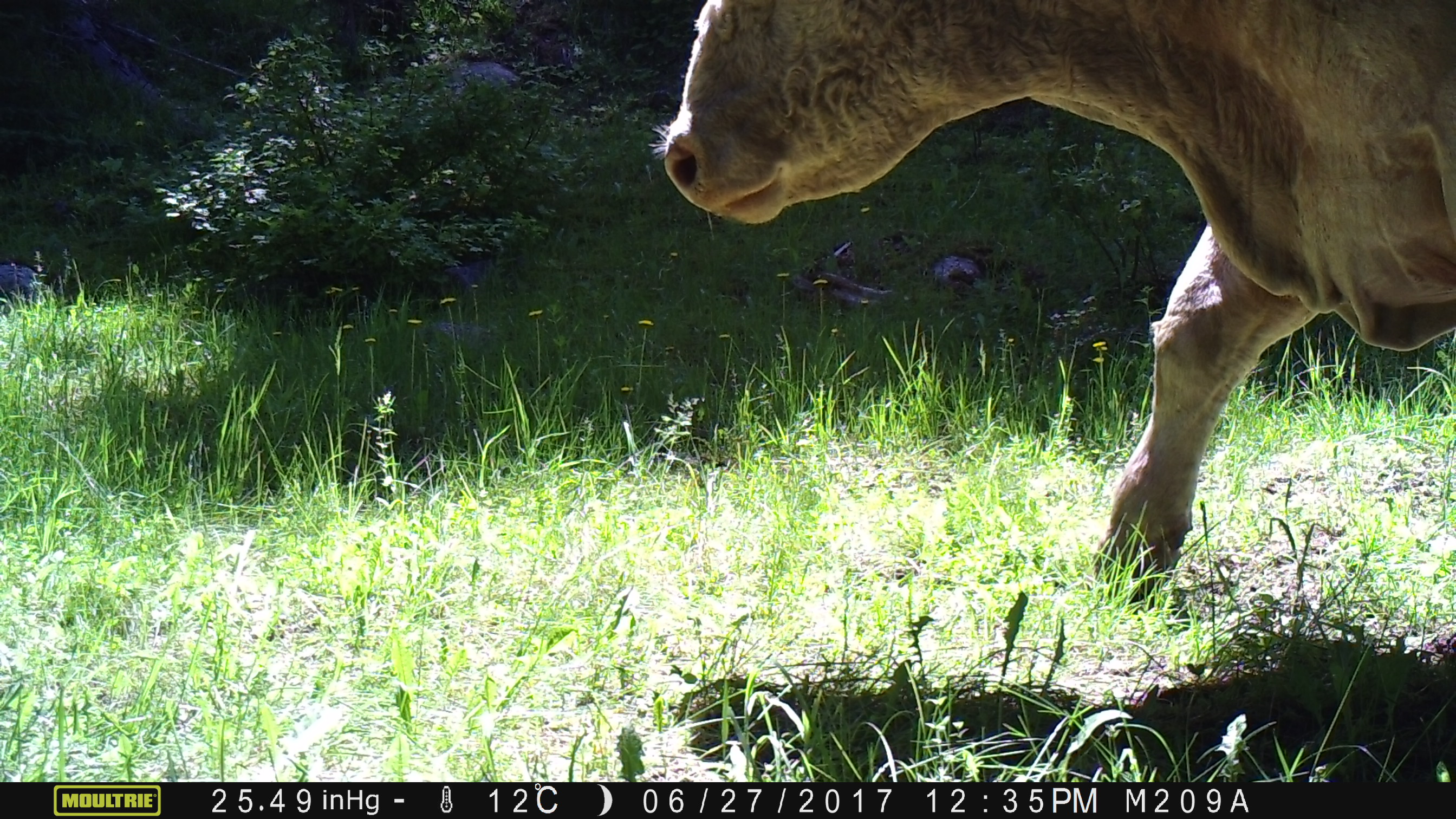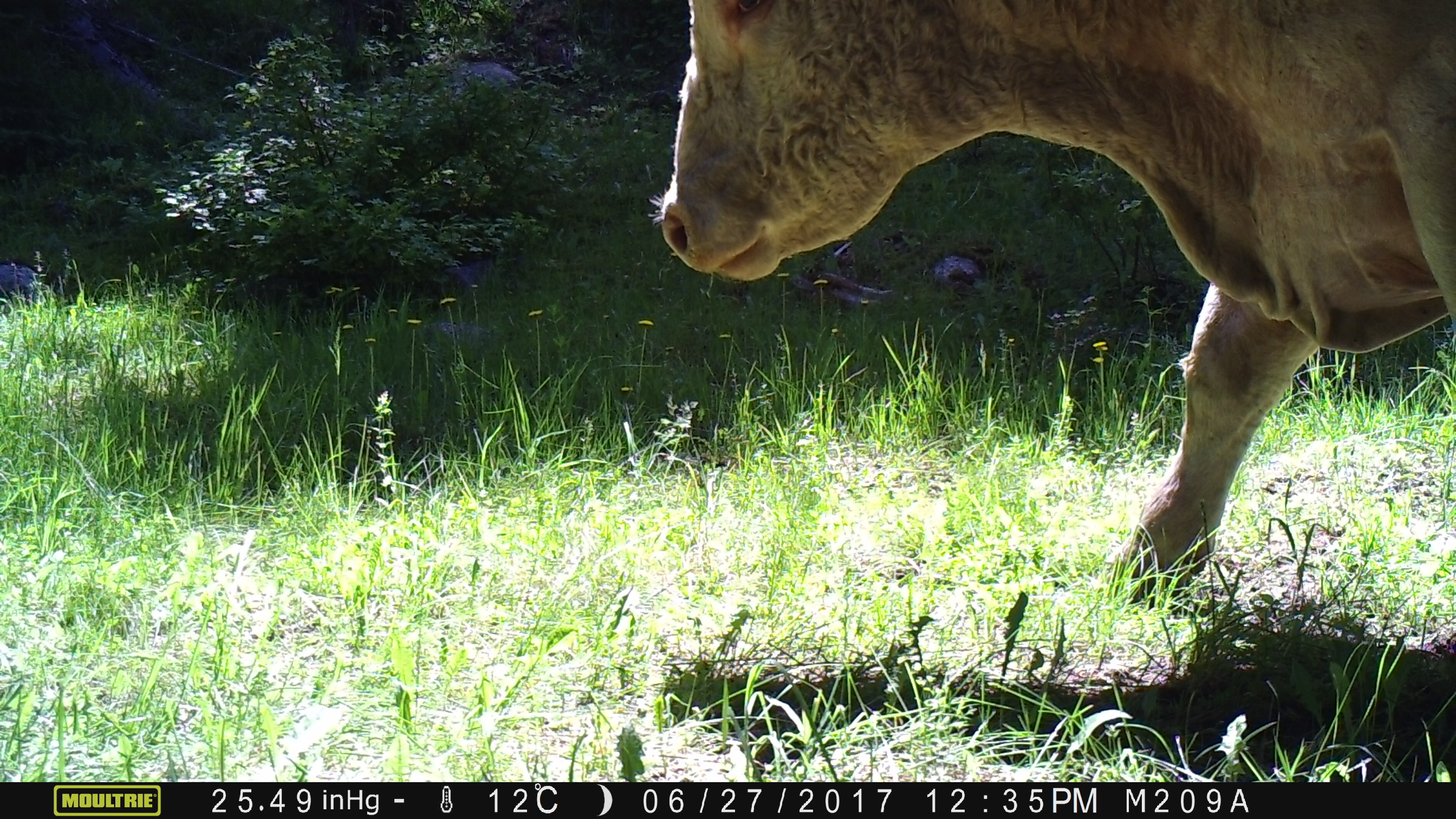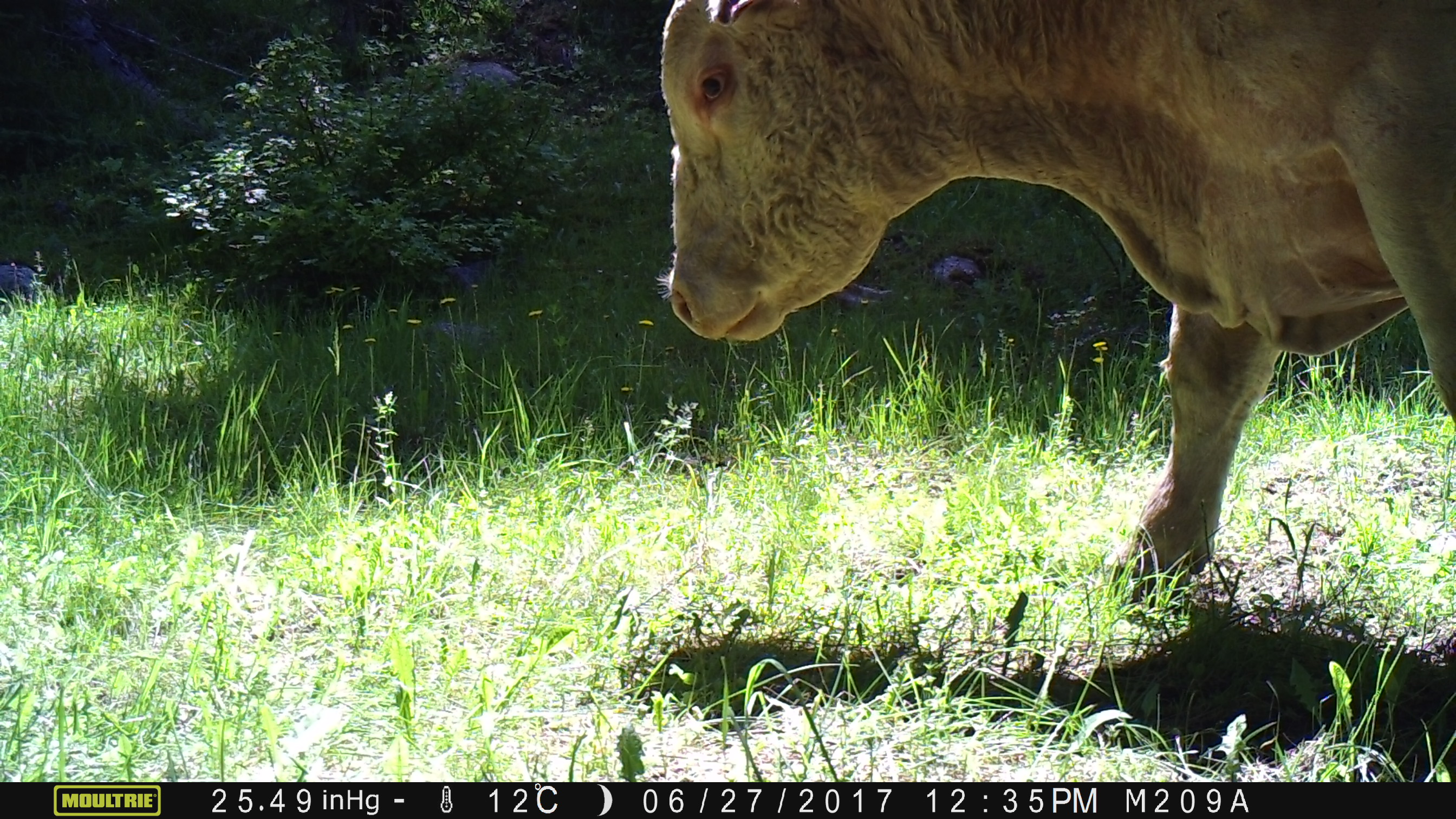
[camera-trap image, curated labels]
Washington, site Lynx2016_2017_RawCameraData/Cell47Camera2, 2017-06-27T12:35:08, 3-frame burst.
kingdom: Animalia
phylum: Chordata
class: Mammalia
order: Artiodactyla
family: Bovidae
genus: Bos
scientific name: Bos taurus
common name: domestic cattle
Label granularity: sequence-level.